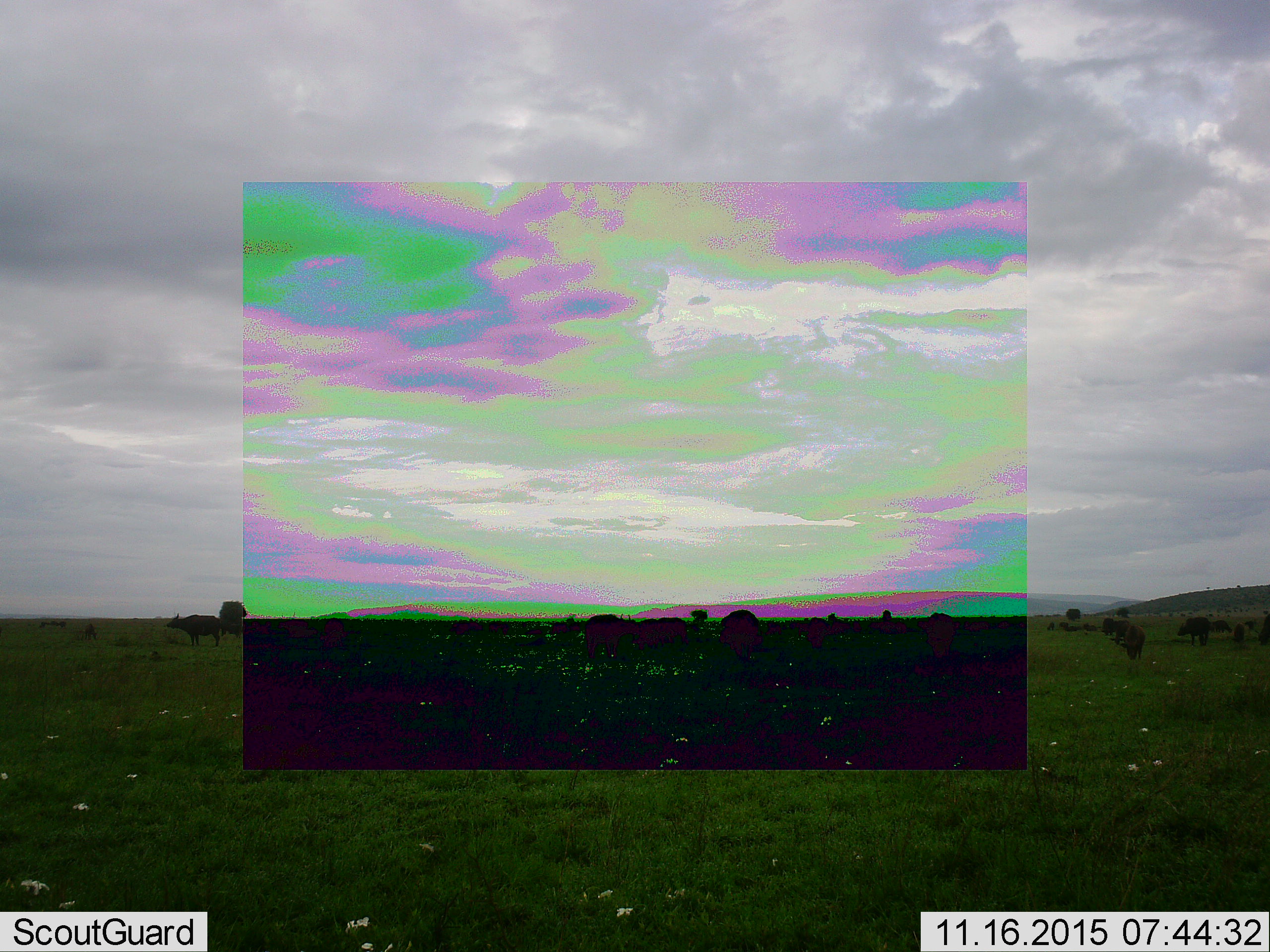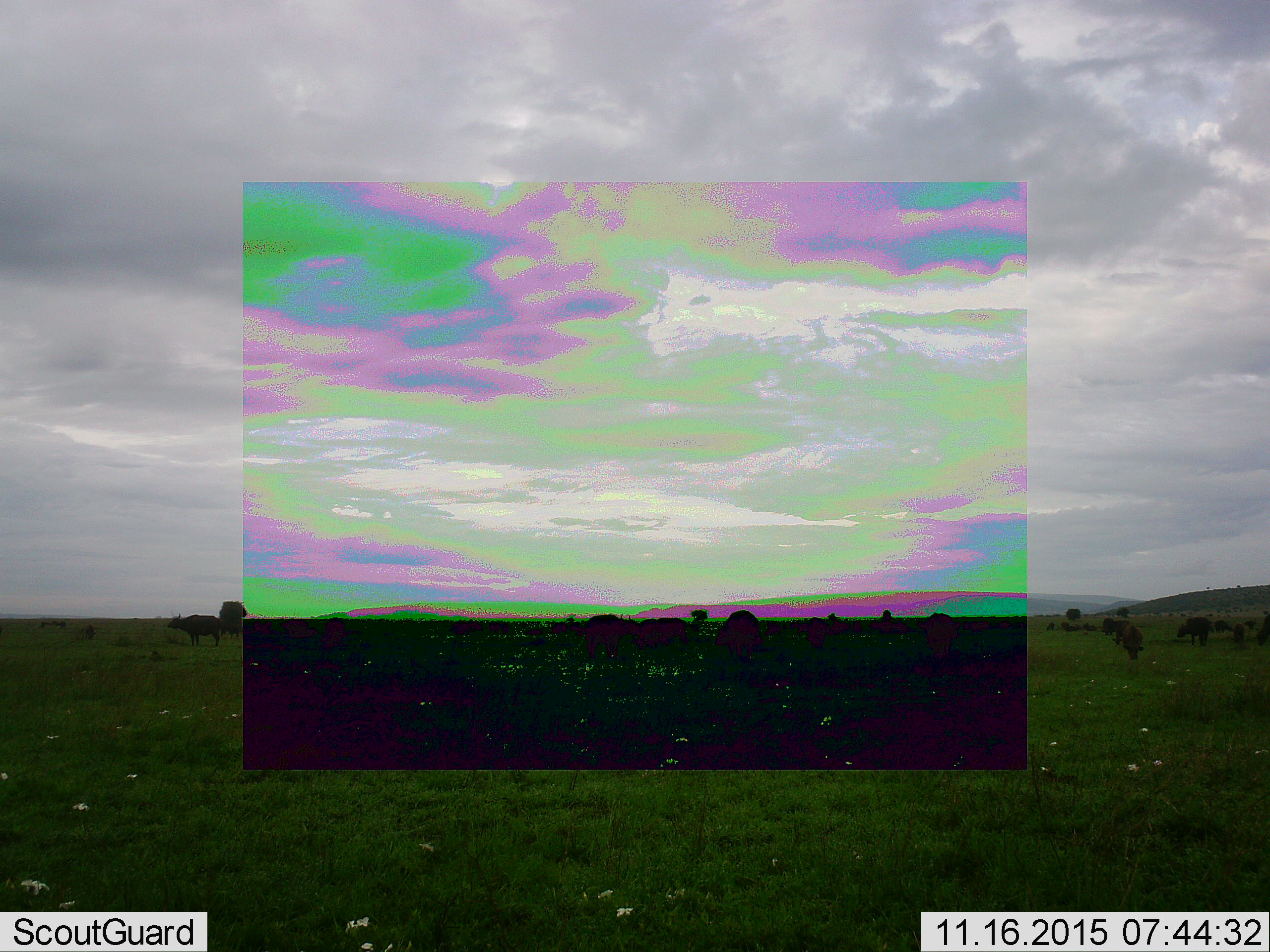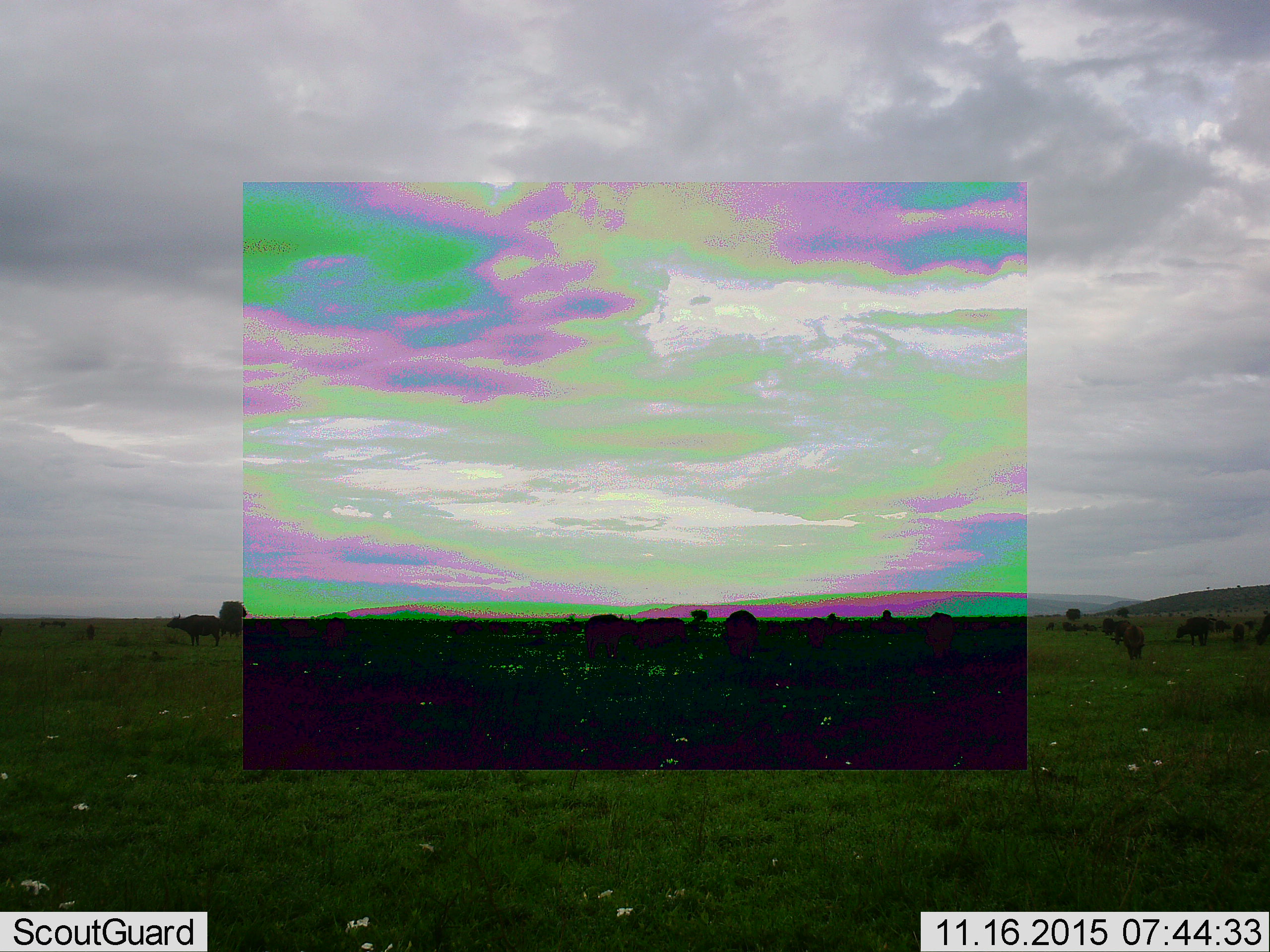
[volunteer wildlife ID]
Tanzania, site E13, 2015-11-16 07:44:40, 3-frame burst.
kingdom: Animalia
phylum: Chordata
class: Mammalia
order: Artiodactyla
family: Bovidae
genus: Syncerus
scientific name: Syncerus caffer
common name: cape buffalo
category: buffalo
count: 11-50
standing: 70%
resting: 20%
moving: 60%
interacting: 10%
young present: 20%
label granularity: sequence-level